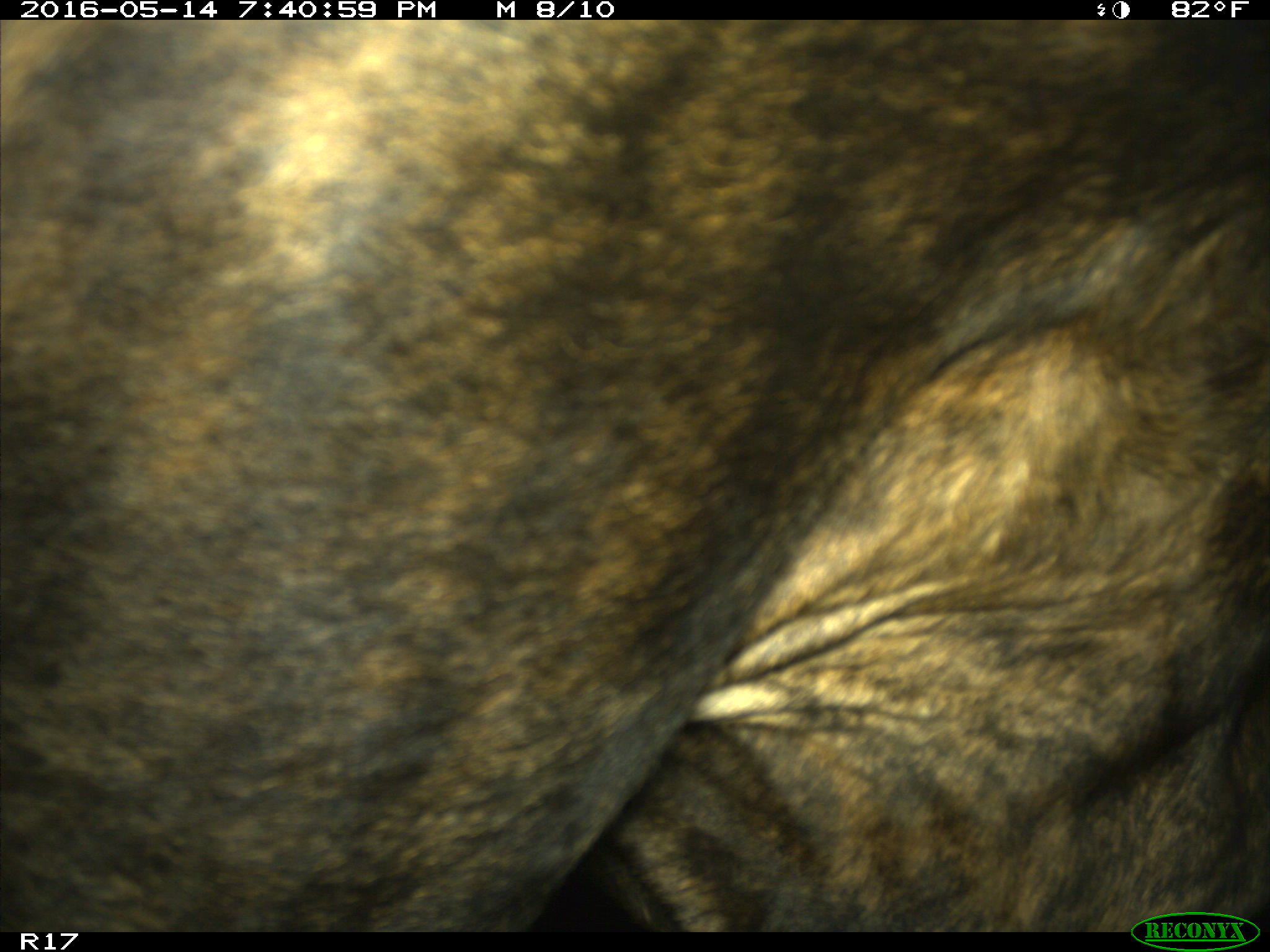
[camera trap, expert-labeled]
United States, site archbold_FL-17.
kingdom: Animalia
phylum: Chordata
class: Mammalia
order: Artiodactyla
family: Bovidae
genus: Bos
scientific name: Bos taurus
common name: domestic cow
Bos taurus (domestic cow).